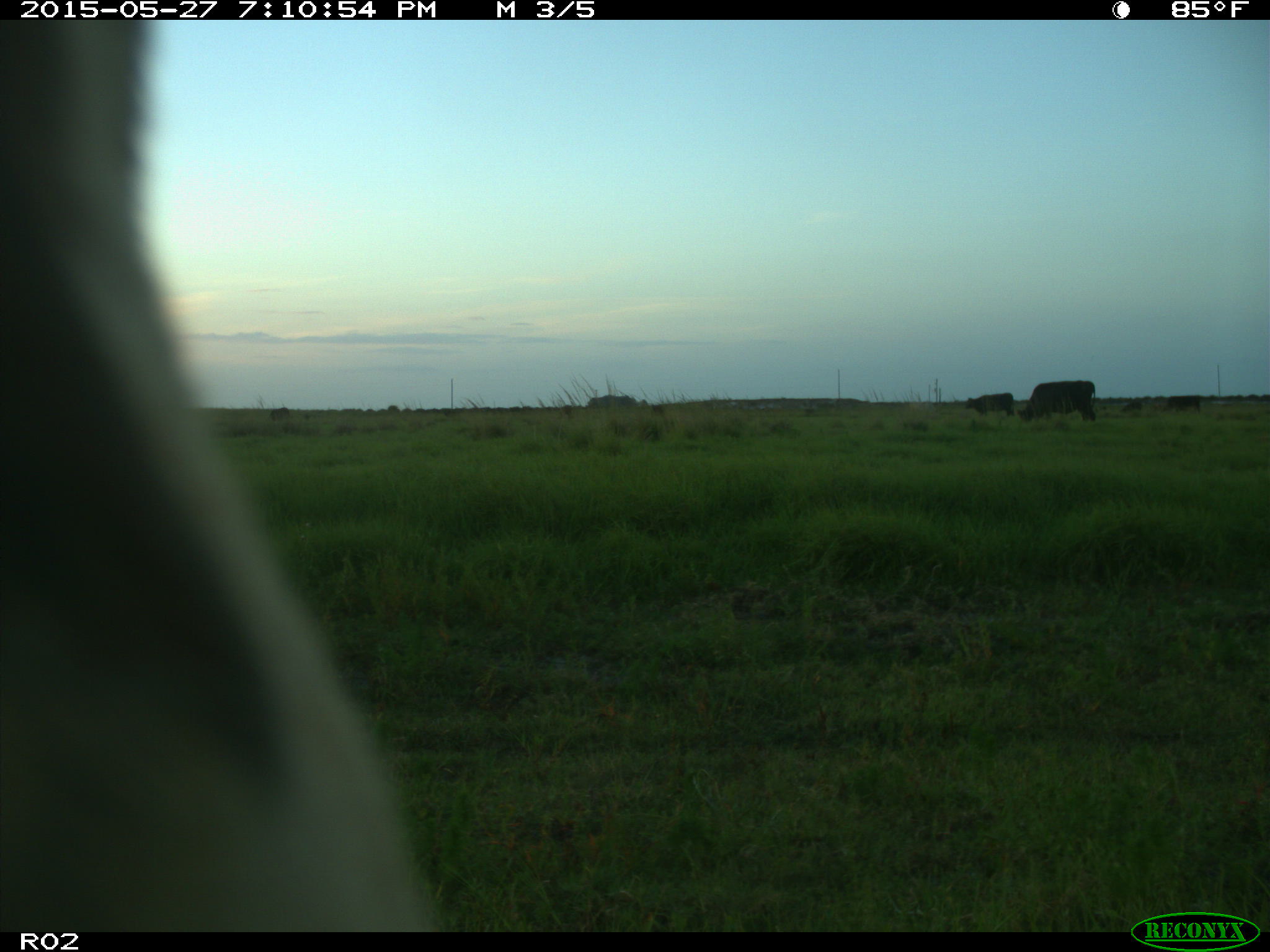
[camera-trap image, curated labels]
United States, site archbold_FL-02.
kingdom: Animalia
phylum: Chordata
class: Mammalia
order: Artiodactyla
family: Bovidae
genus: Bos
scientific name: Bos taurus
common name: domestic cow